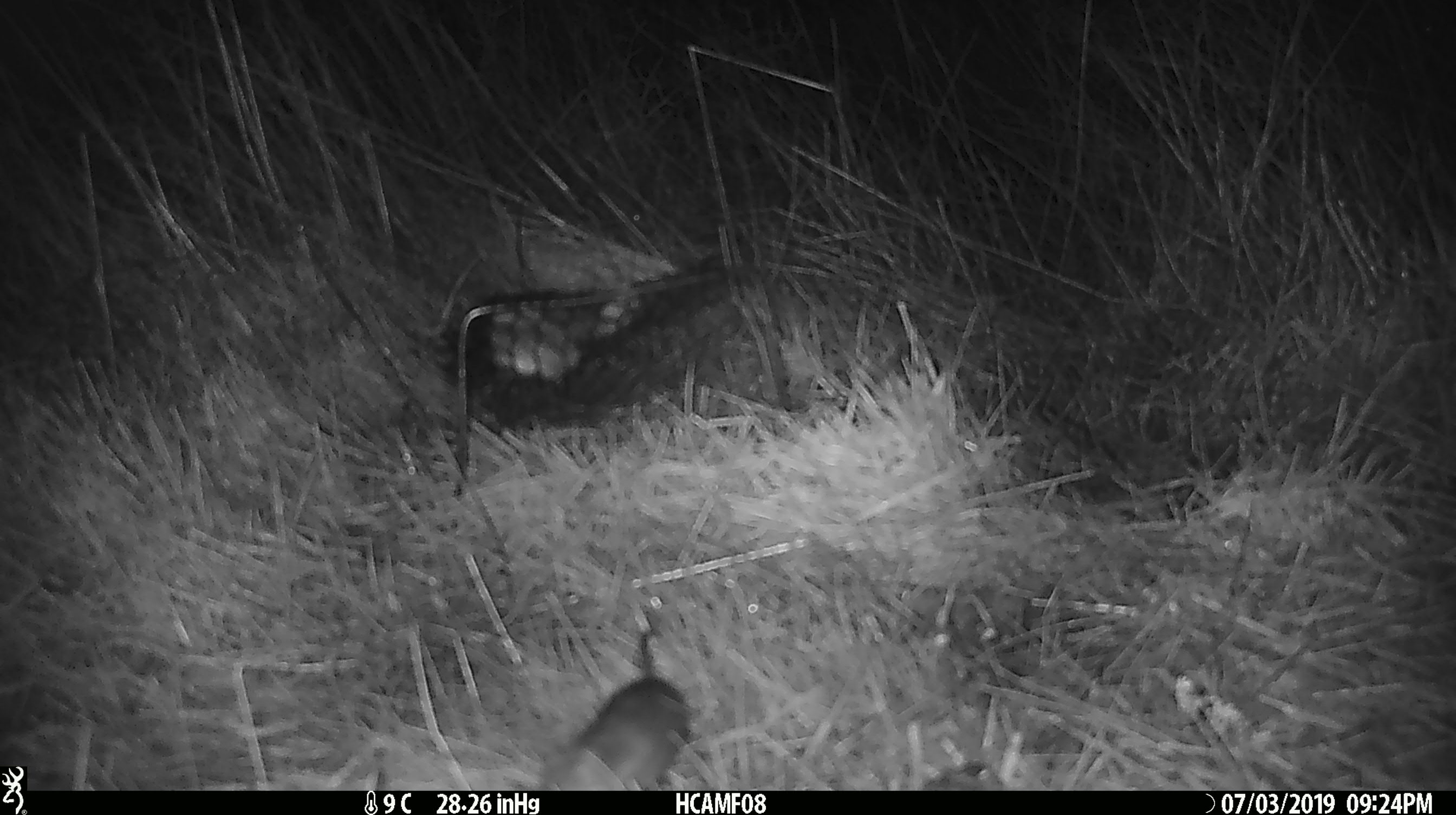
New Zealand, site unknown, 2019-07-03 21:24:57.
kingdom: Animalia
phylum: Chordata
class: Mammalia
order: Rodentia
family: Muridae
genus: Mus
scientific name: Mus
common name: mouse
Mouse (Mus).